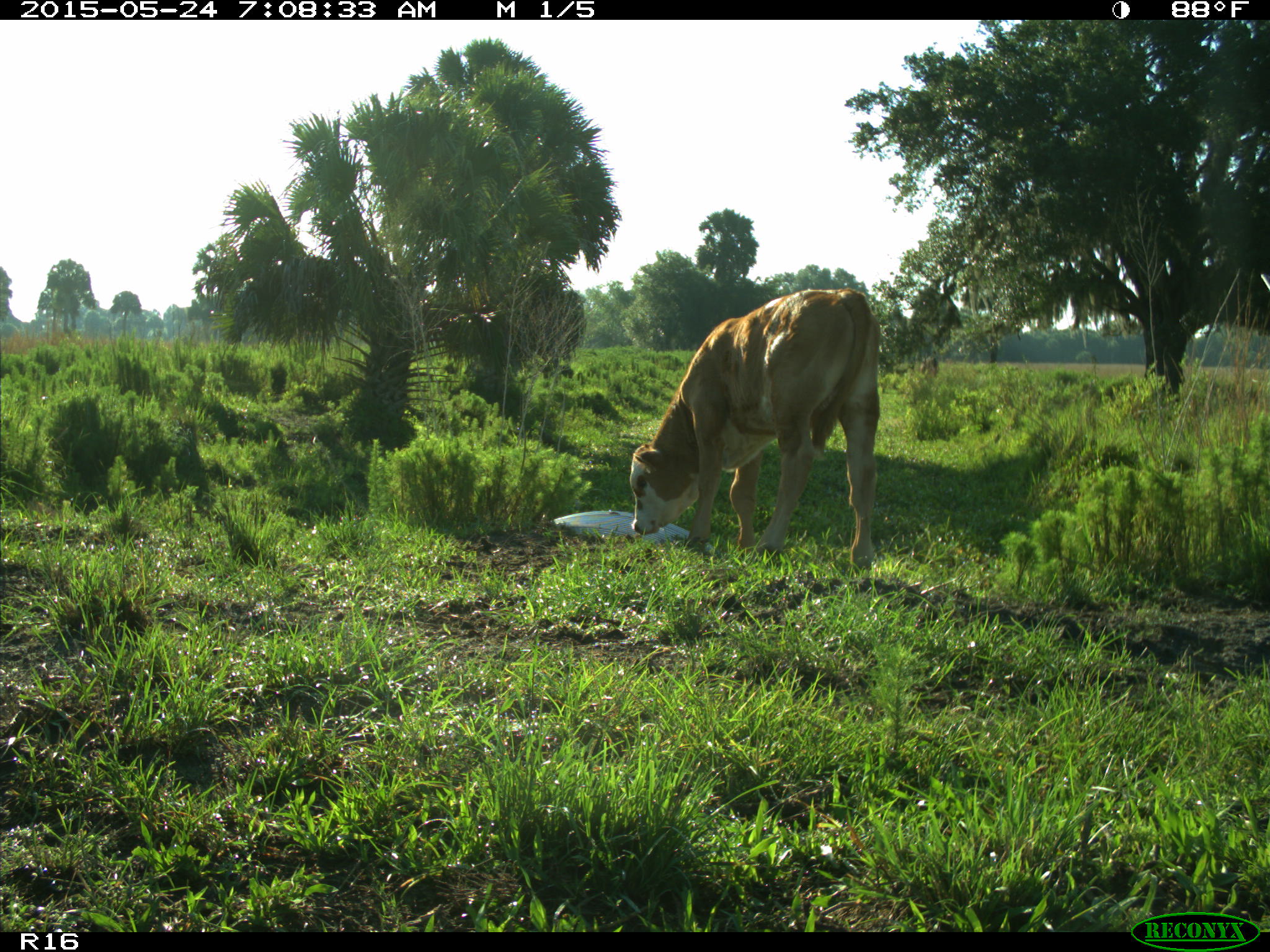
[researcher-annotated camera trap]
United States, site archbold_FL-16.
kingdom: Animalia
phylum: Chordata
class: Mammalia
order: Artiodactyla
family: Bovidae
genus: Bos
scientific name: Bos taurus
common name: domestic cow